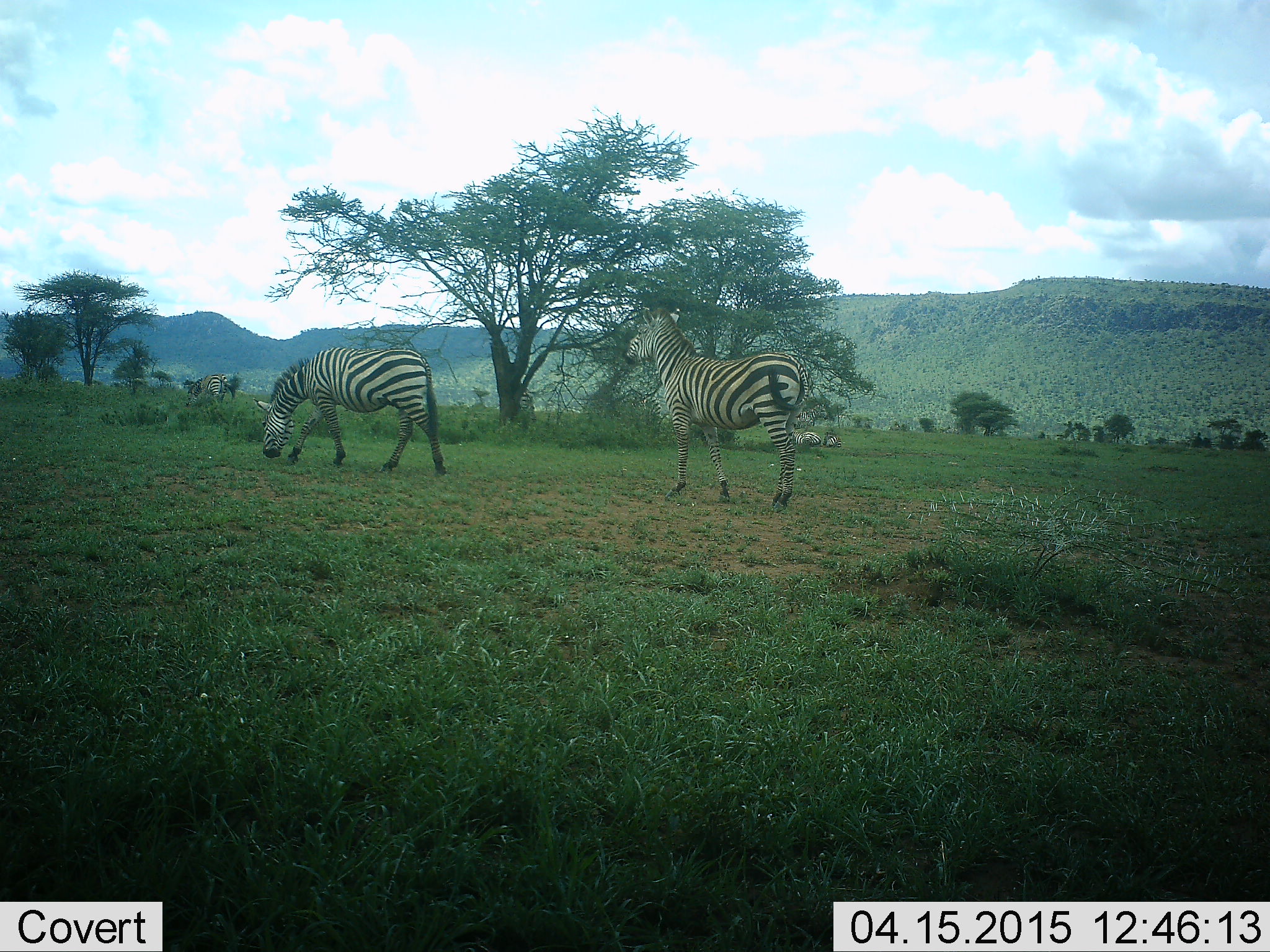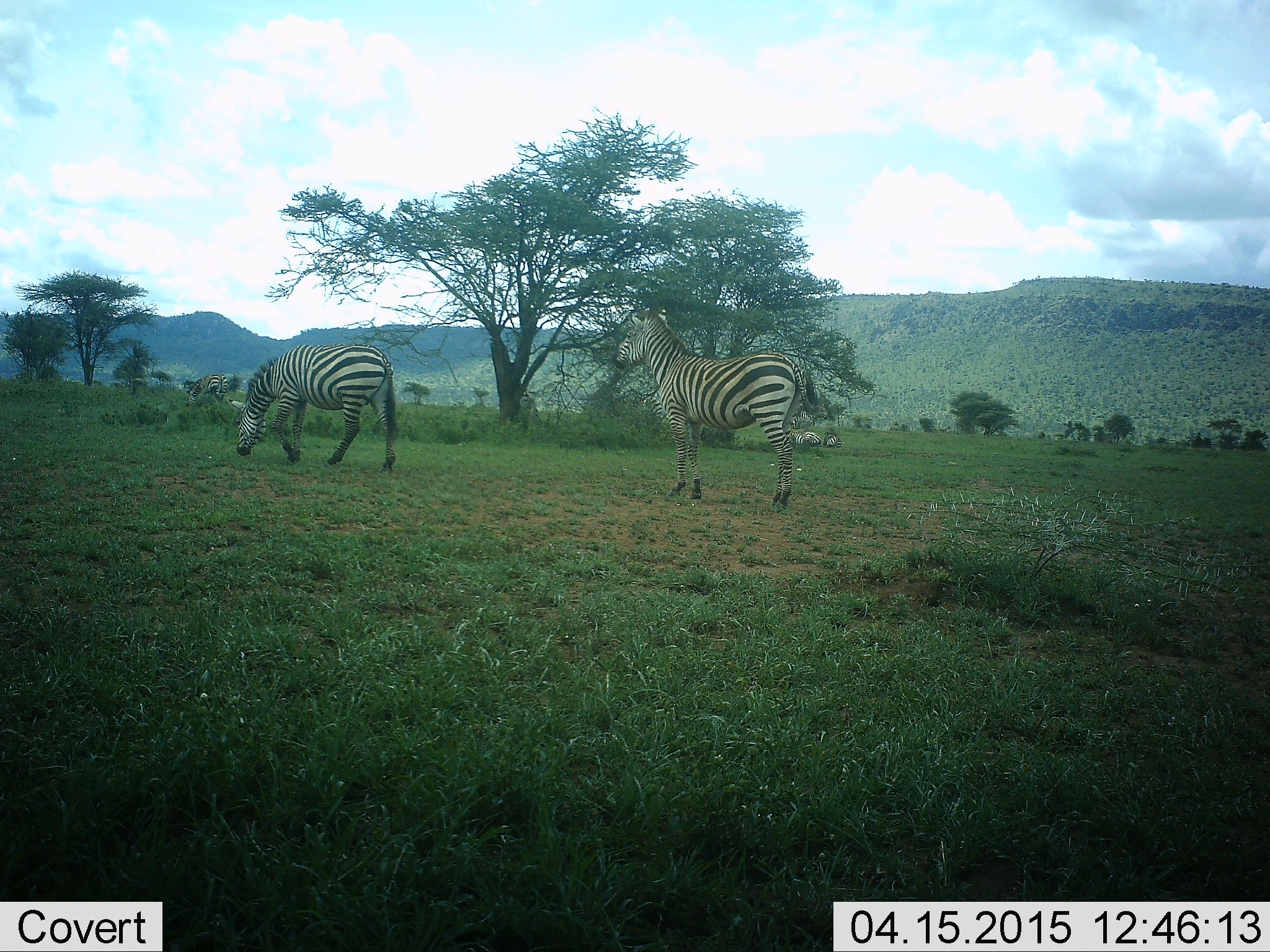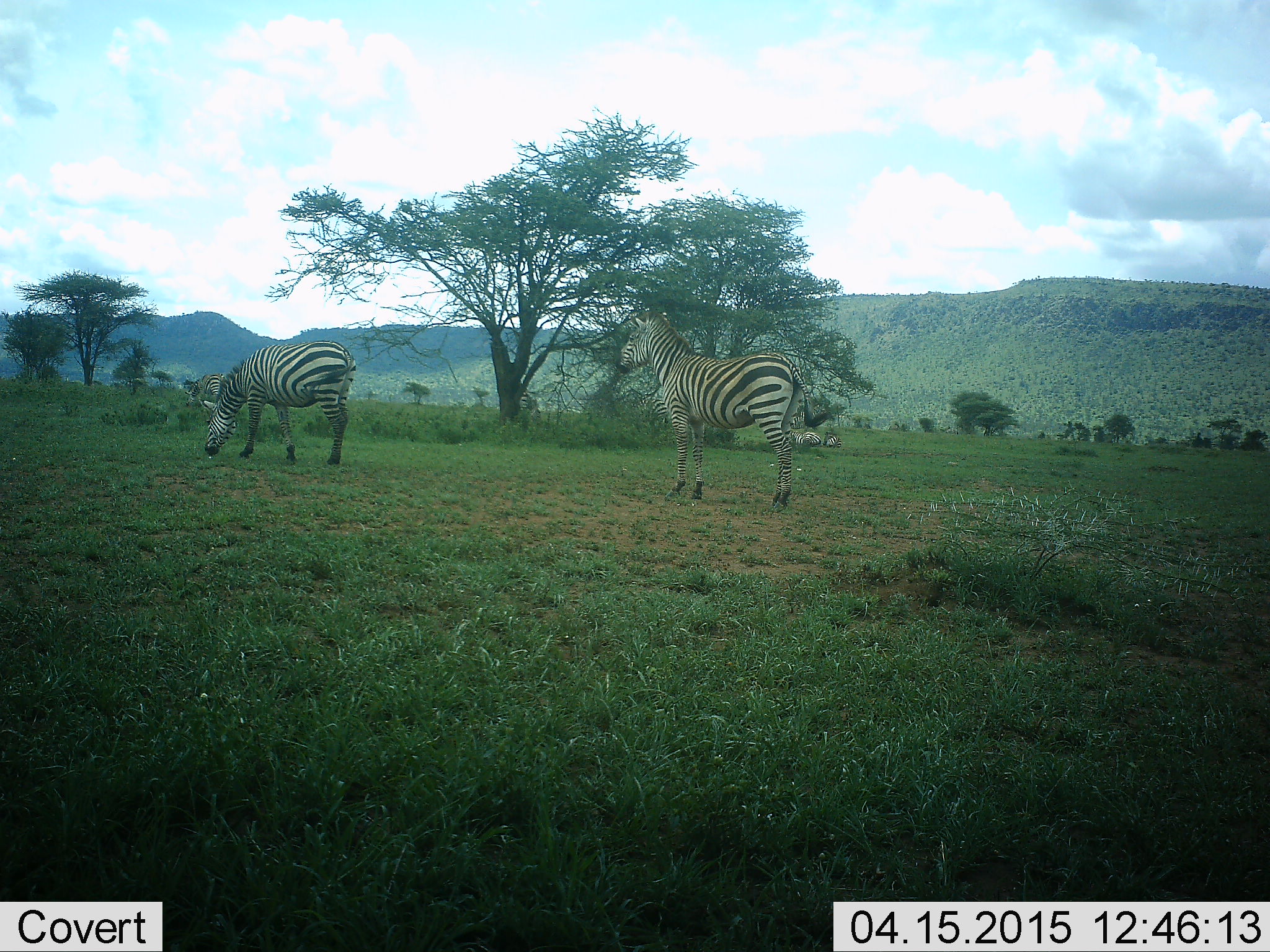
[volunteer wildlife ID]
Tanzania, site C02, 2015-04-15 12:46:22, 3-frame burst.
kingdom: Animalia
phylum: Chordata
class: Mammalia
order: Perissodactyla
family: Equidae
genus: Equus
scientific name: Equus quagga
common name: plains zebra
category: zebra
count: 3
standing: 90%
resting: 0%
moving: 10%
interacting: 0%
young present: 0%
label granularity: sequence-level